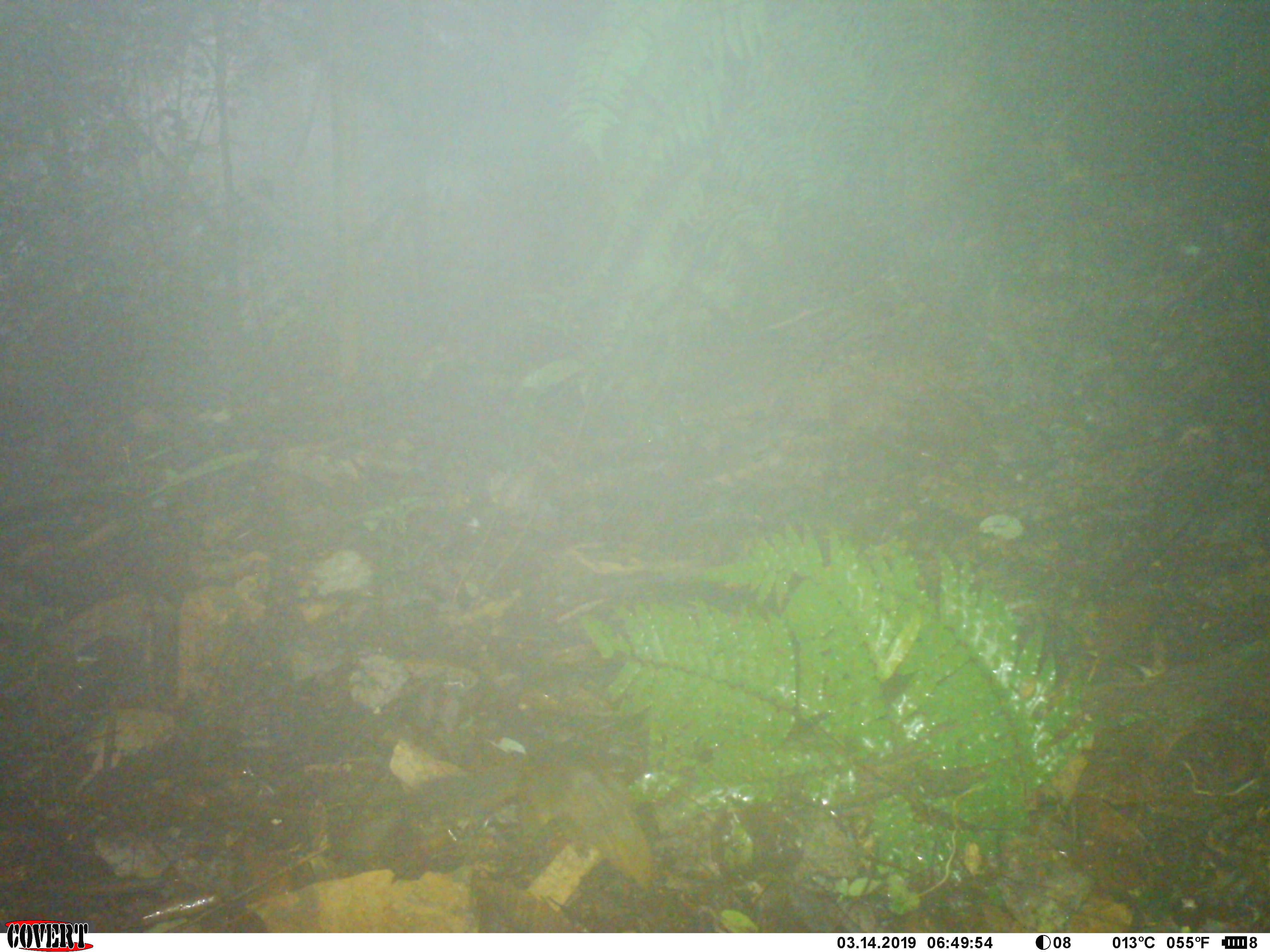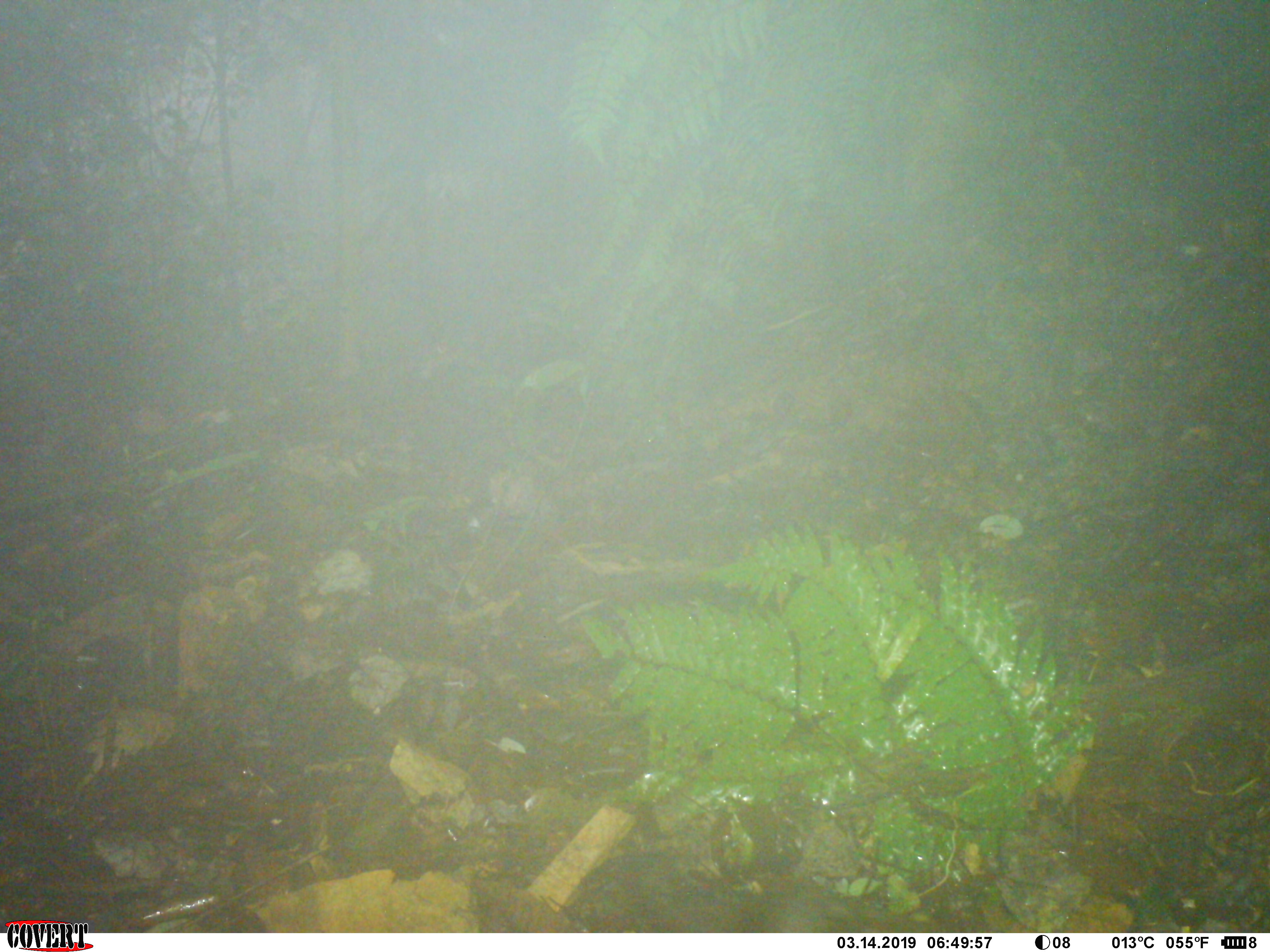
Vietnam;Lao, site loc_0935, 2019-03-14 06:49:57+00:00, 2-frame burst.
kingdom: Animalia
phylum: Chordata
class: Mammalia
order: Rodentia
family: Sciuridae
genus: Dremomys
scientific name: Dremomys rufigenis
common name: red-cheeked squirrel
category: red cheeked squirrel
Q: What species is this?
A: Red cheeked squirrel (red-cheeked squirrel) (Dremomys rufigenis).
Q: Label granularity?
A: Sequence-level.